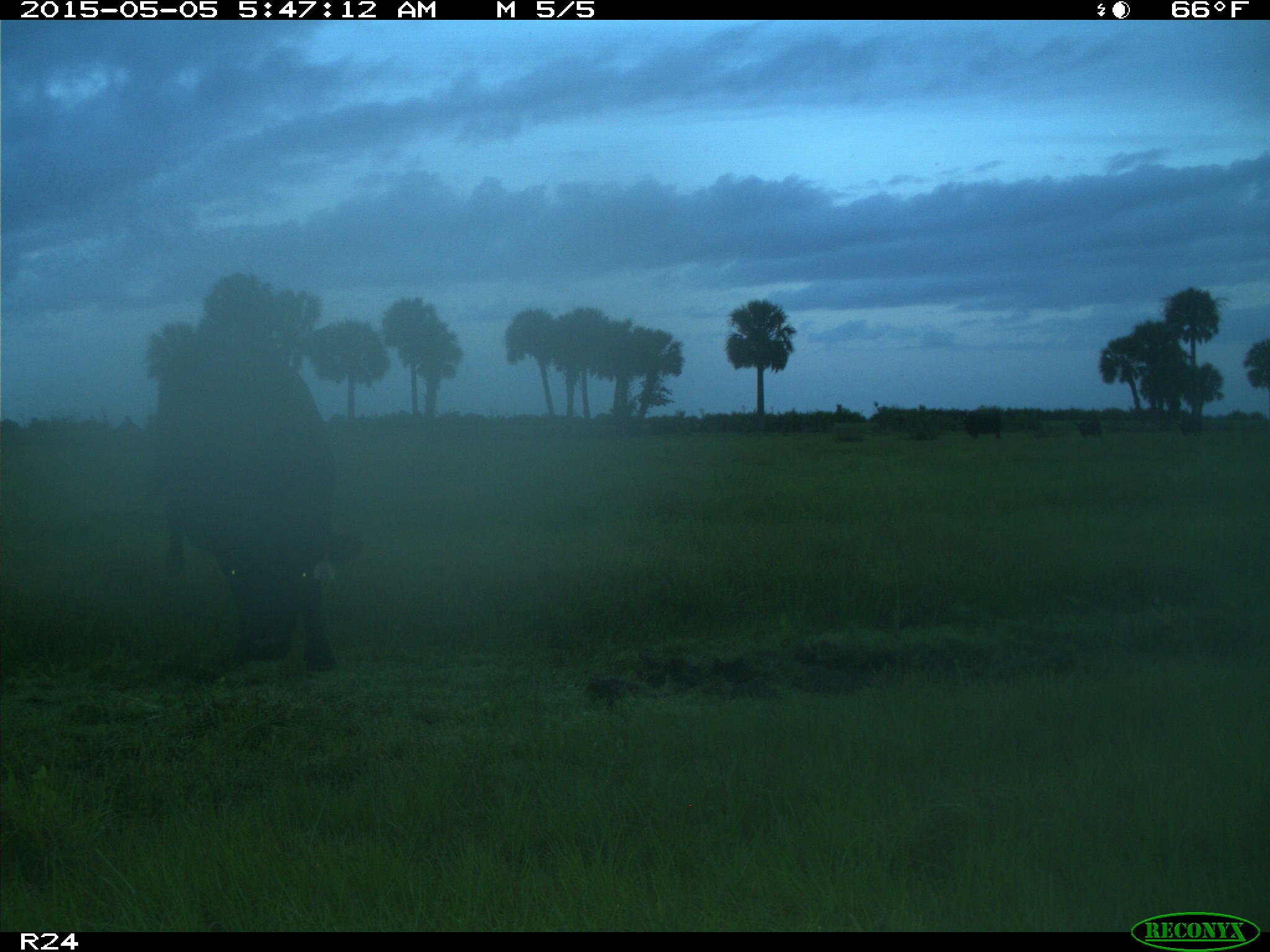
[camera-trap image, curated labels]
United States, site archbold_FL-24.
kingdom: Animalia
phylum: Chordata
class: Mammalia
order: Artiodactyla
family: Bovidae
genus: Bos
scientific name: Bos taurus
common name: domestic cow